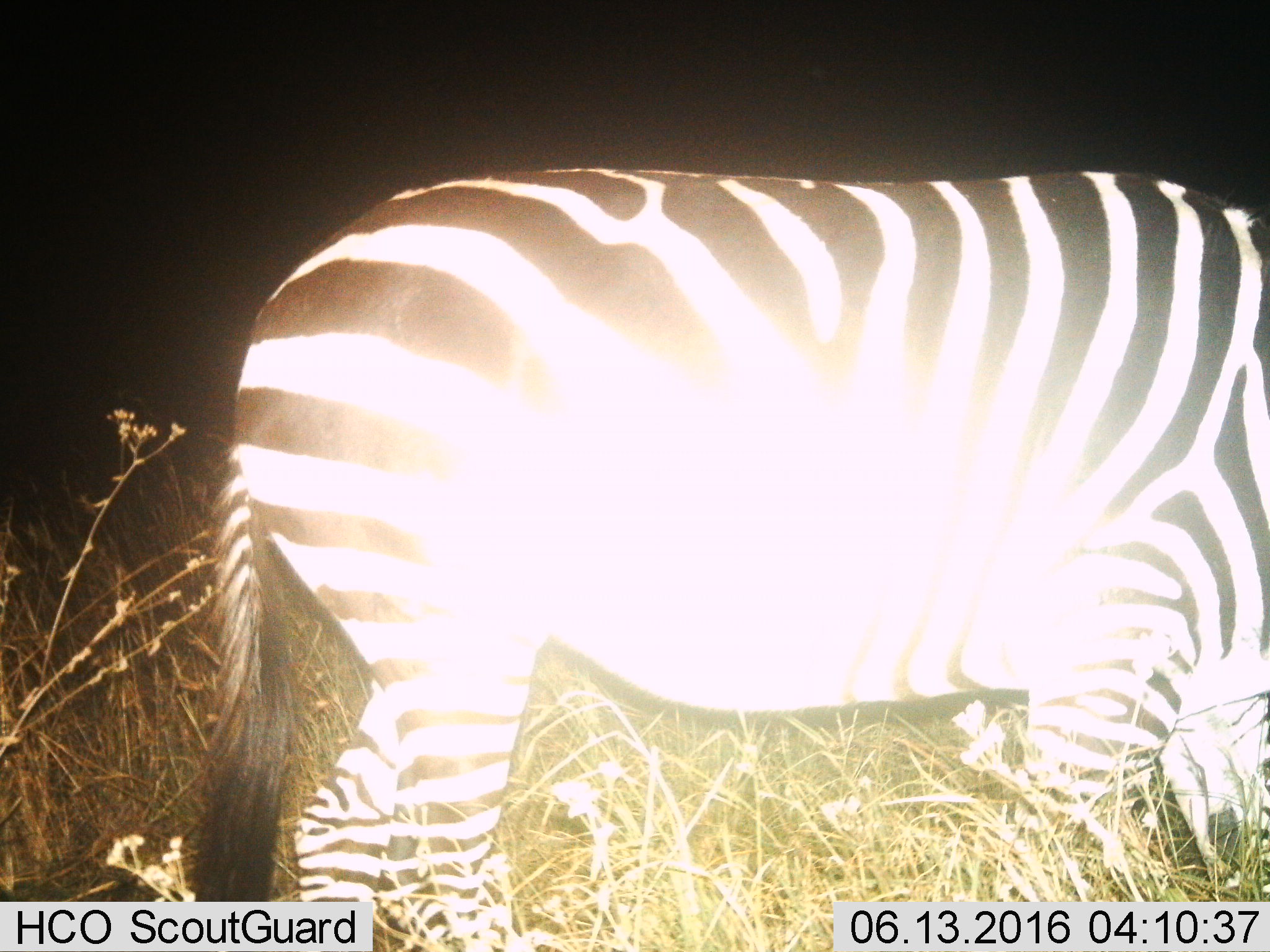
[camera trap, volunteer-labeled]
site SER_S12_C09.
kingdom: Animalia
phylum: Chordata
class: Mammalia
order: Perissodactyla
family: Equidae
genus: Equus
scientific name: Equus quagga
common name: plains zebra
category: zebraplains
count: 1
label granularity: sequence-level